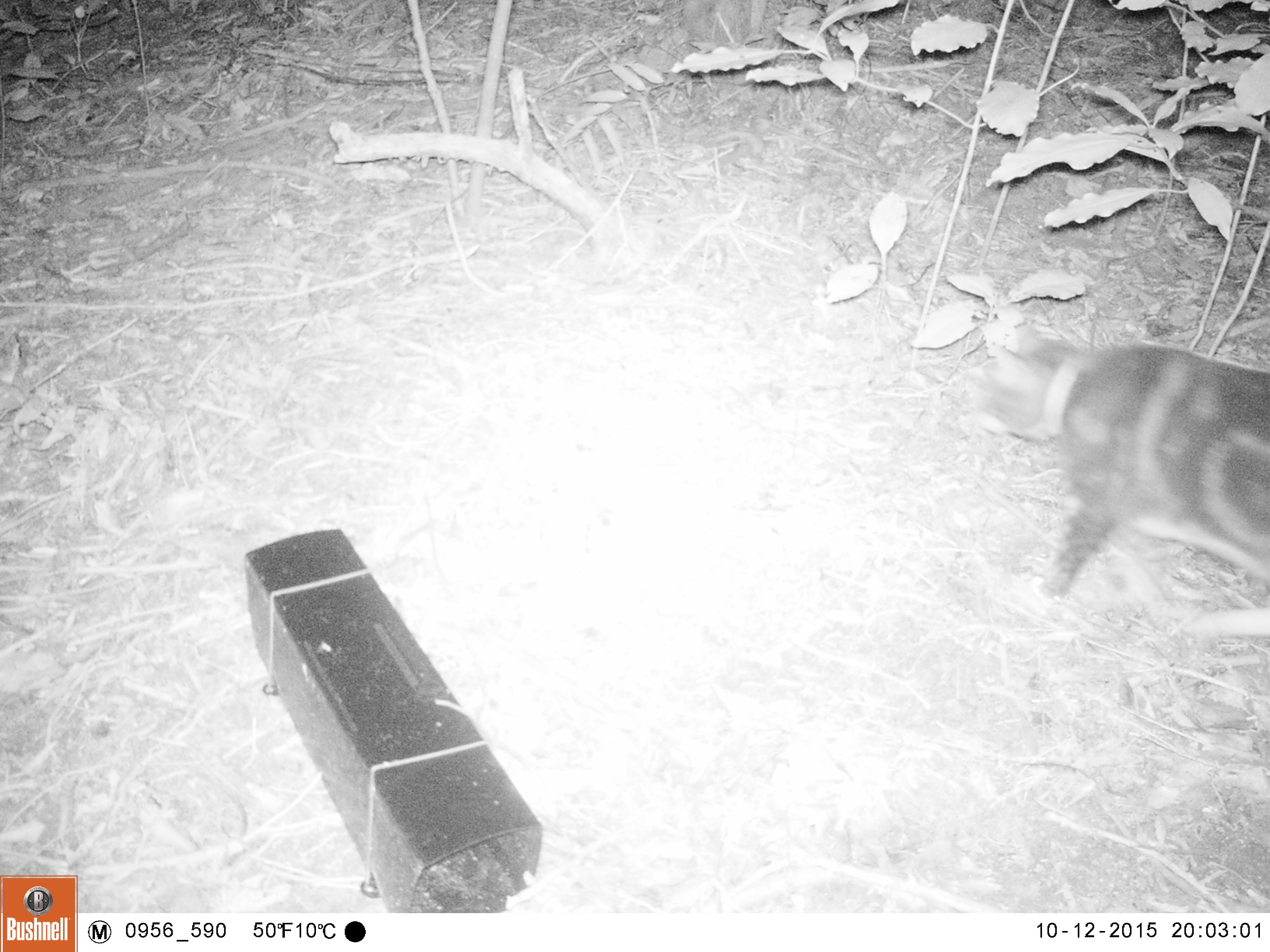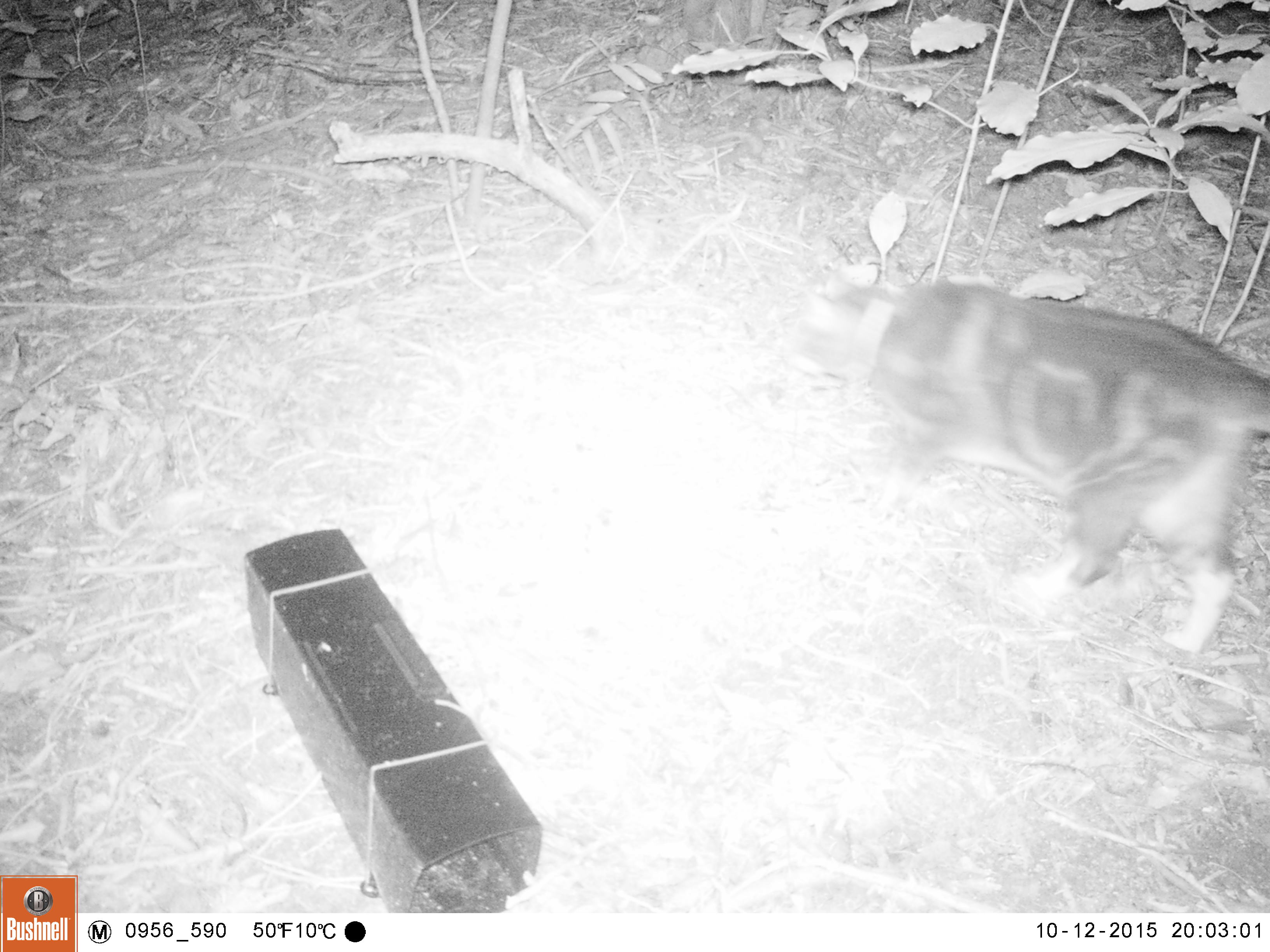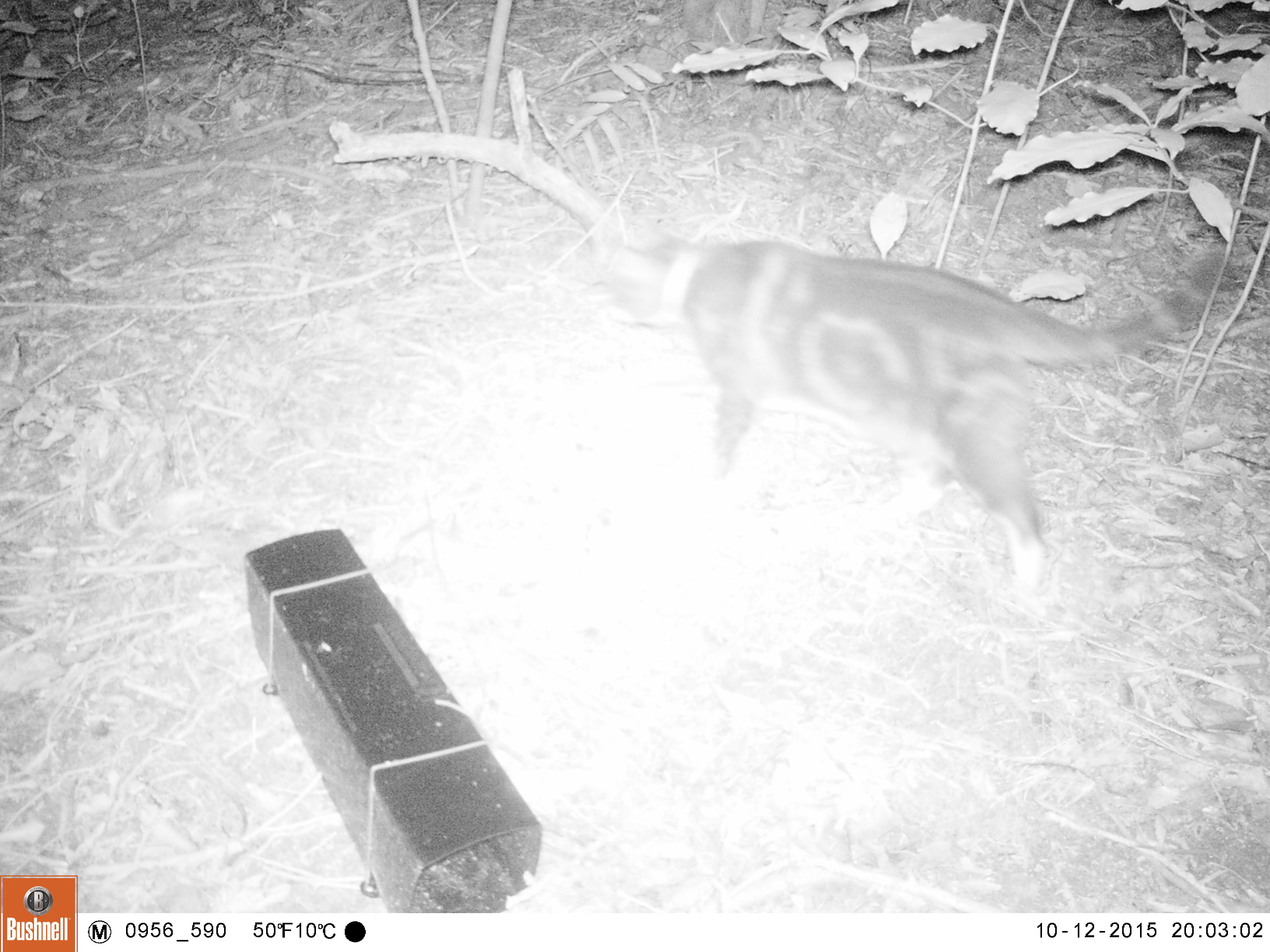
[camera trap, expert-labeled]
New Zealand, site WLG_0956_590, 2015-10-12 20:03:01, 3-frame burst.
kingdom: Animalia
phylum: Chordata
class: Mammalia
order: Carnivora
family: Felidae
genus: Felis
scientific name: Felis catus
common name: domestic cat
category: cat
Cat (domestic cat) (Felis catus).